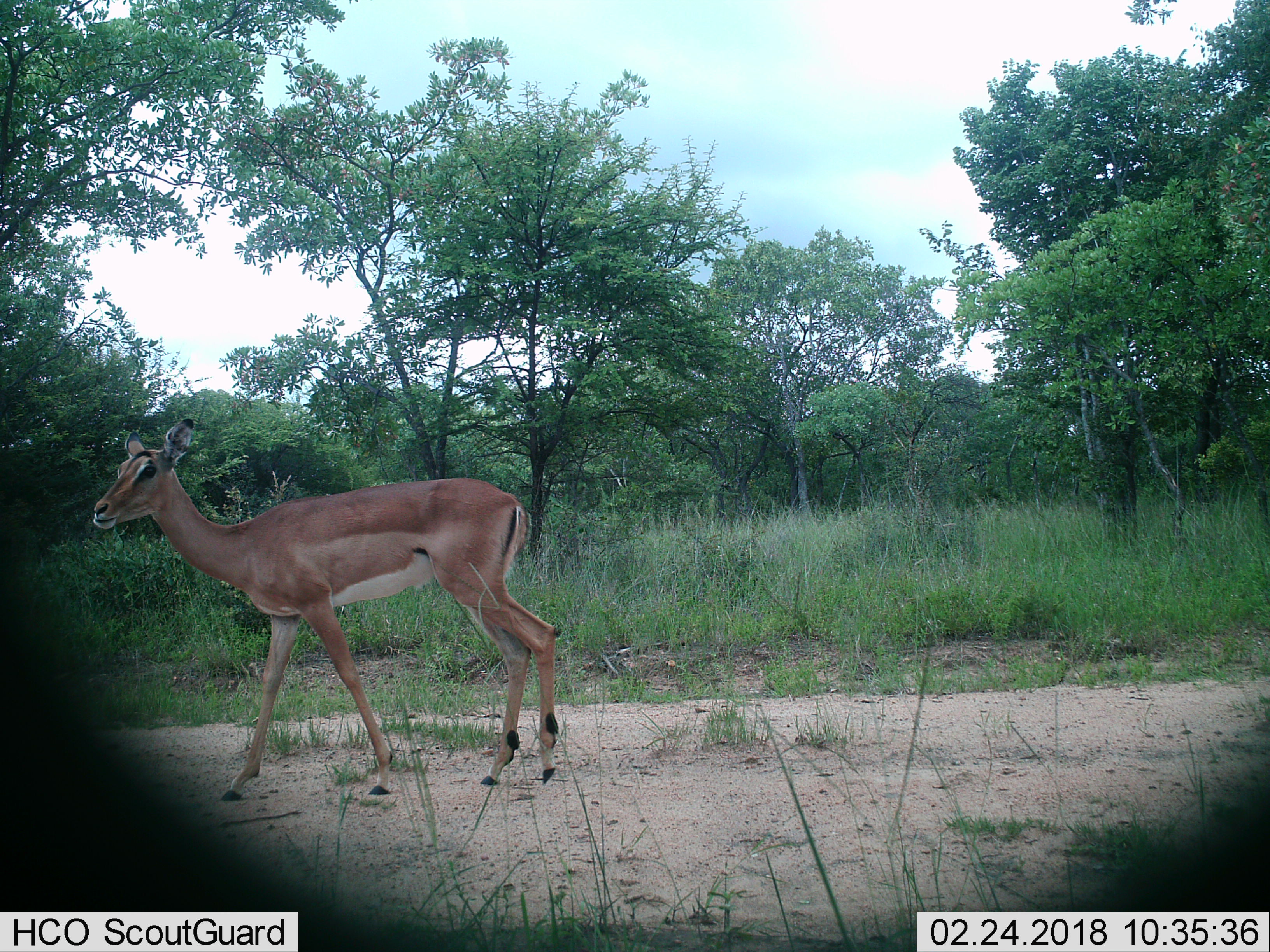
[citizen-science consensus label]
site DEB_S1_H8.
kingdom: Animalia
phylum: Chordata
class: Mammalia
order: Artiodactyla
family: Bovidae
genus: Aepyceros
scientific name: Aepyceros melampus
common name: impala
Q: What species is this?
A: Impala (Aepyceros melampus).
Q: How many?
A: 1.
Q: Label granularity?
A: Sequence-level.